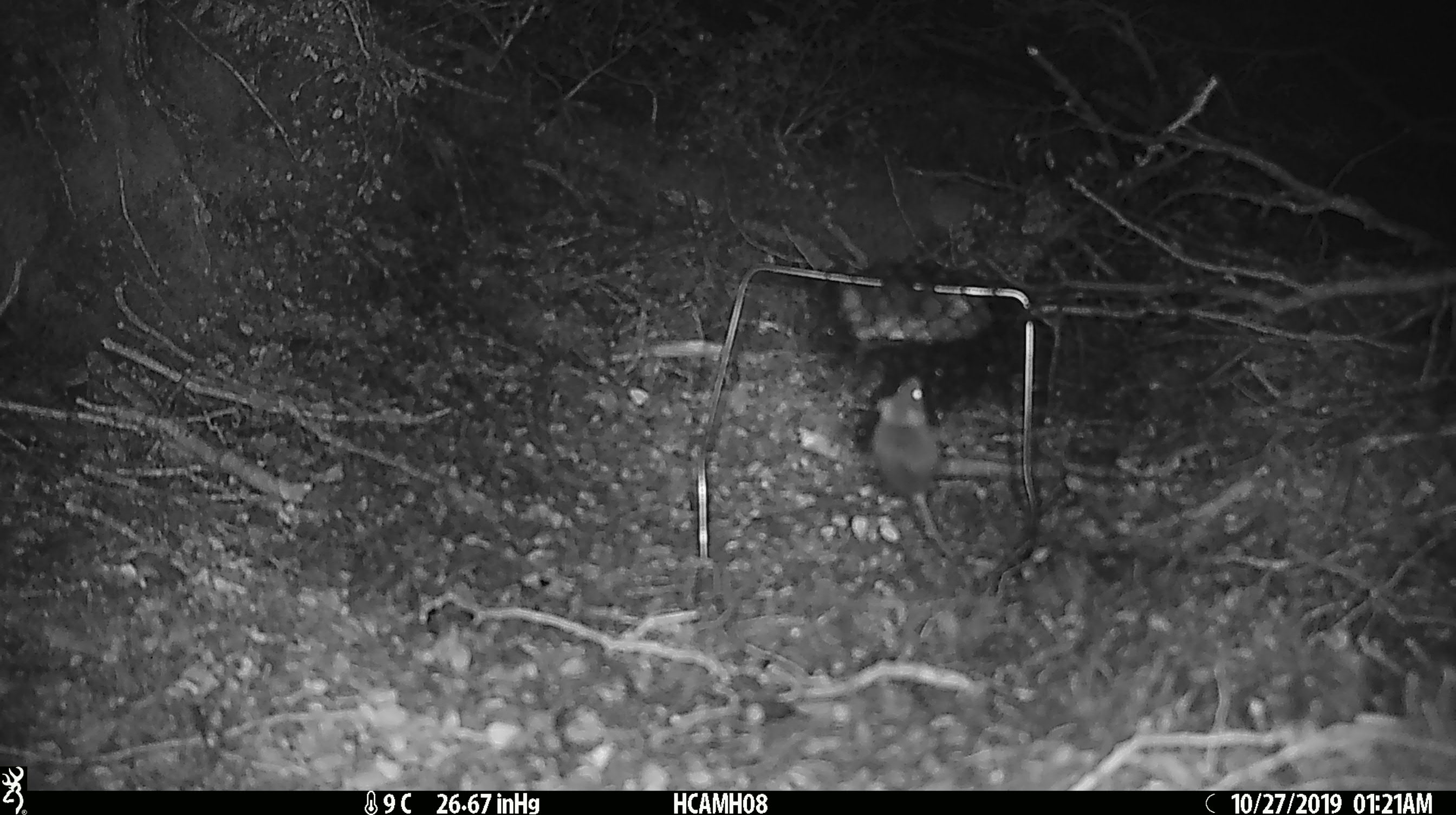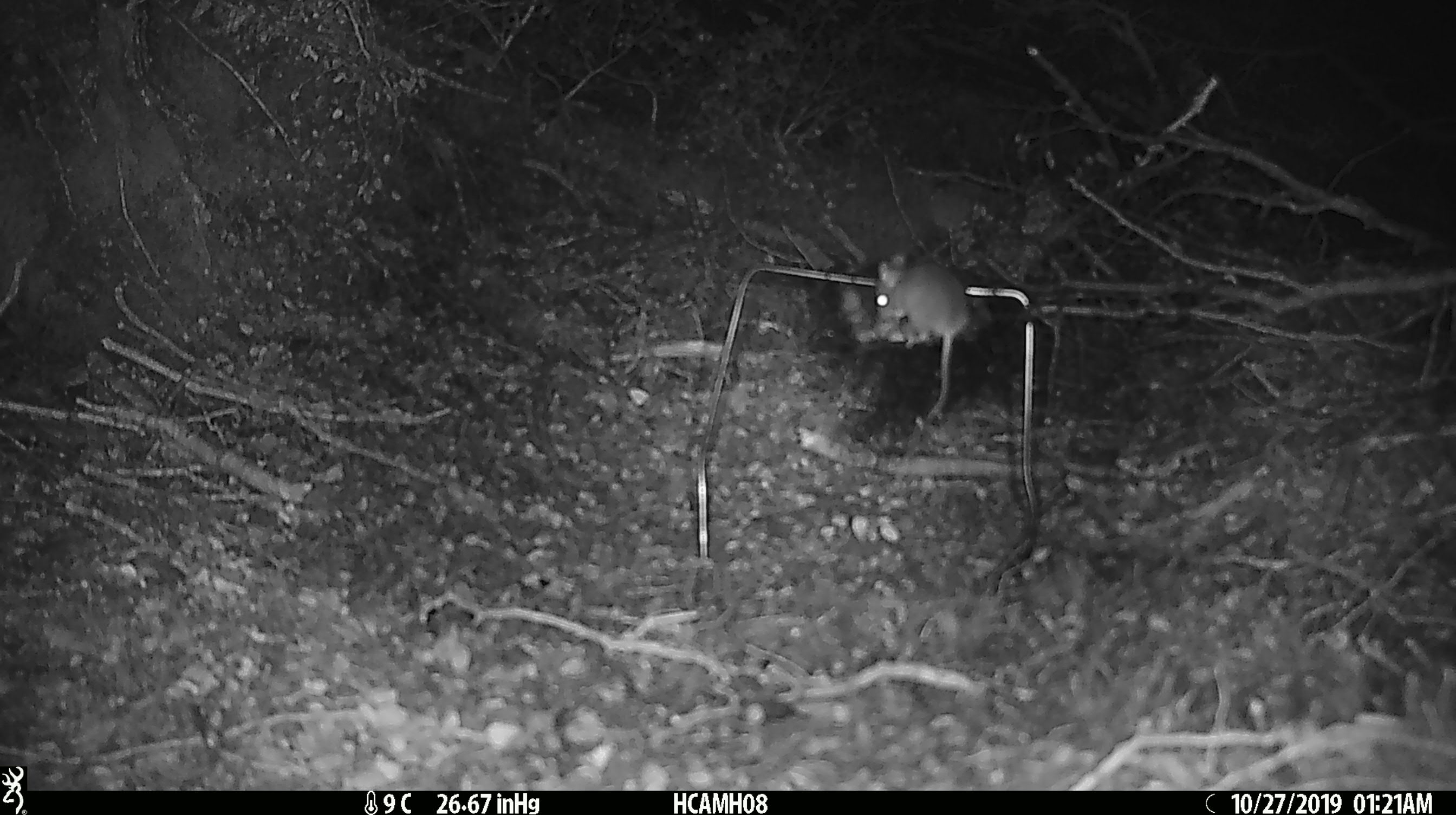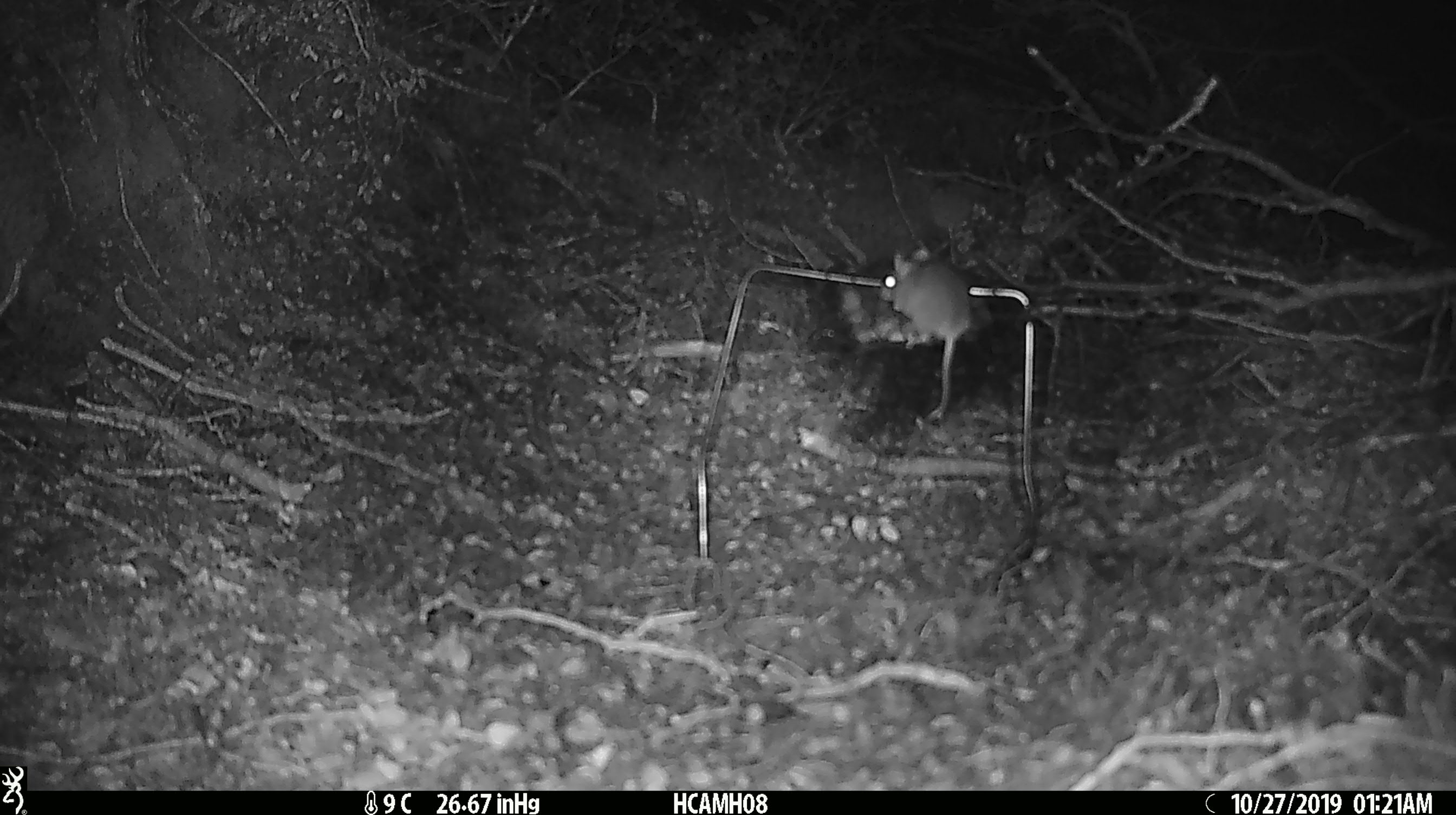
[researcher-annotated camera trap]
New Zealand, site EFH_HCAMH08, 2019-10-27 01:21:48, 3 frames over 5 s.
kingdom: Animalia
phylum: Chordata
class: Mammalia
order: Rodentia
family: Muridae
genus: Mus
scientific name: Mus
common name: mouse